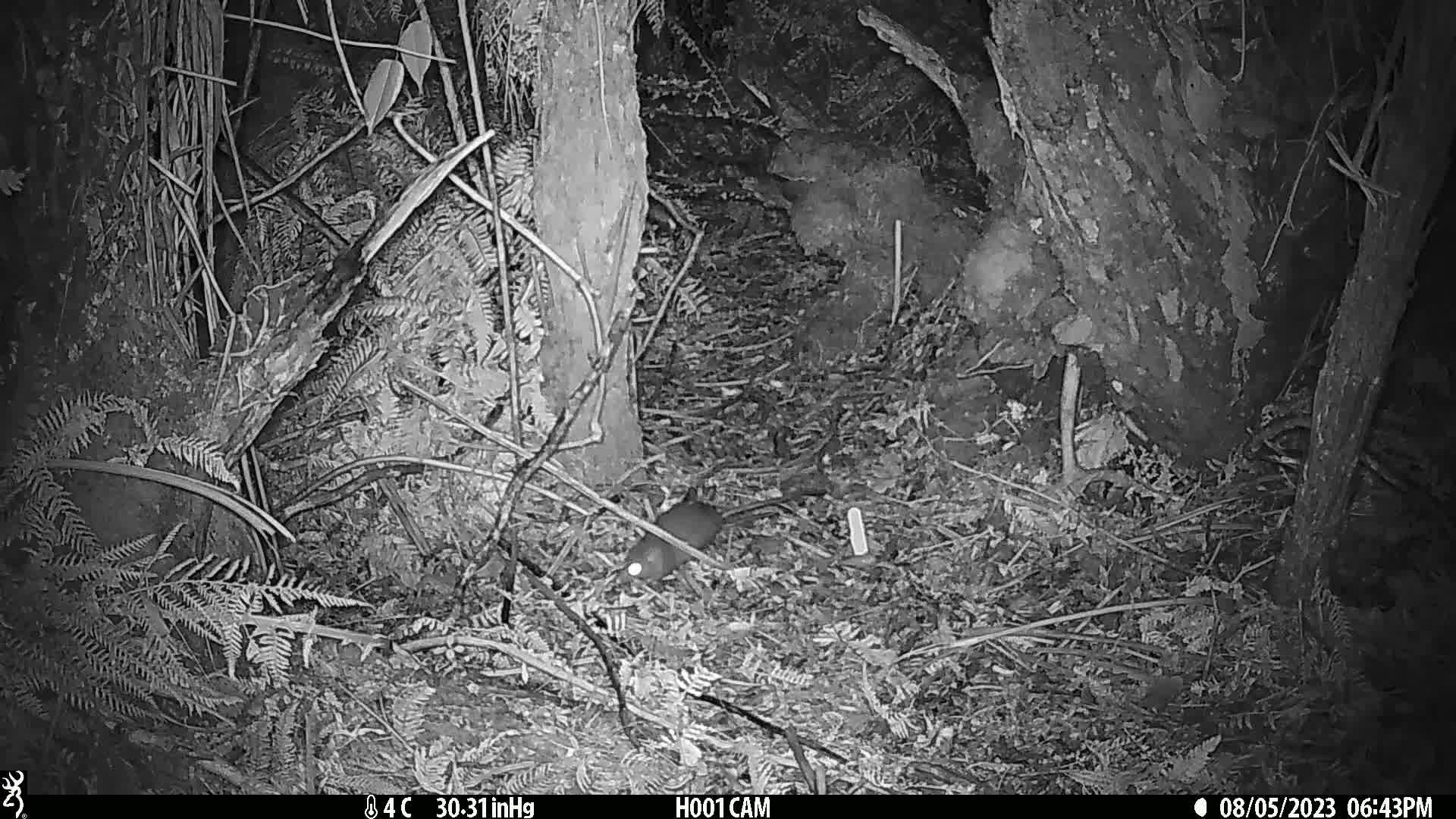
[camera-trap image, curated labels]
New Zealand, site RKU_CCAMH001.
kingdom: Animalia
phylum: Chordata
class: Mammalia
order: Rodentia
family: Muridae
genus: Rattus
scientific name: Rattus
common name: rat